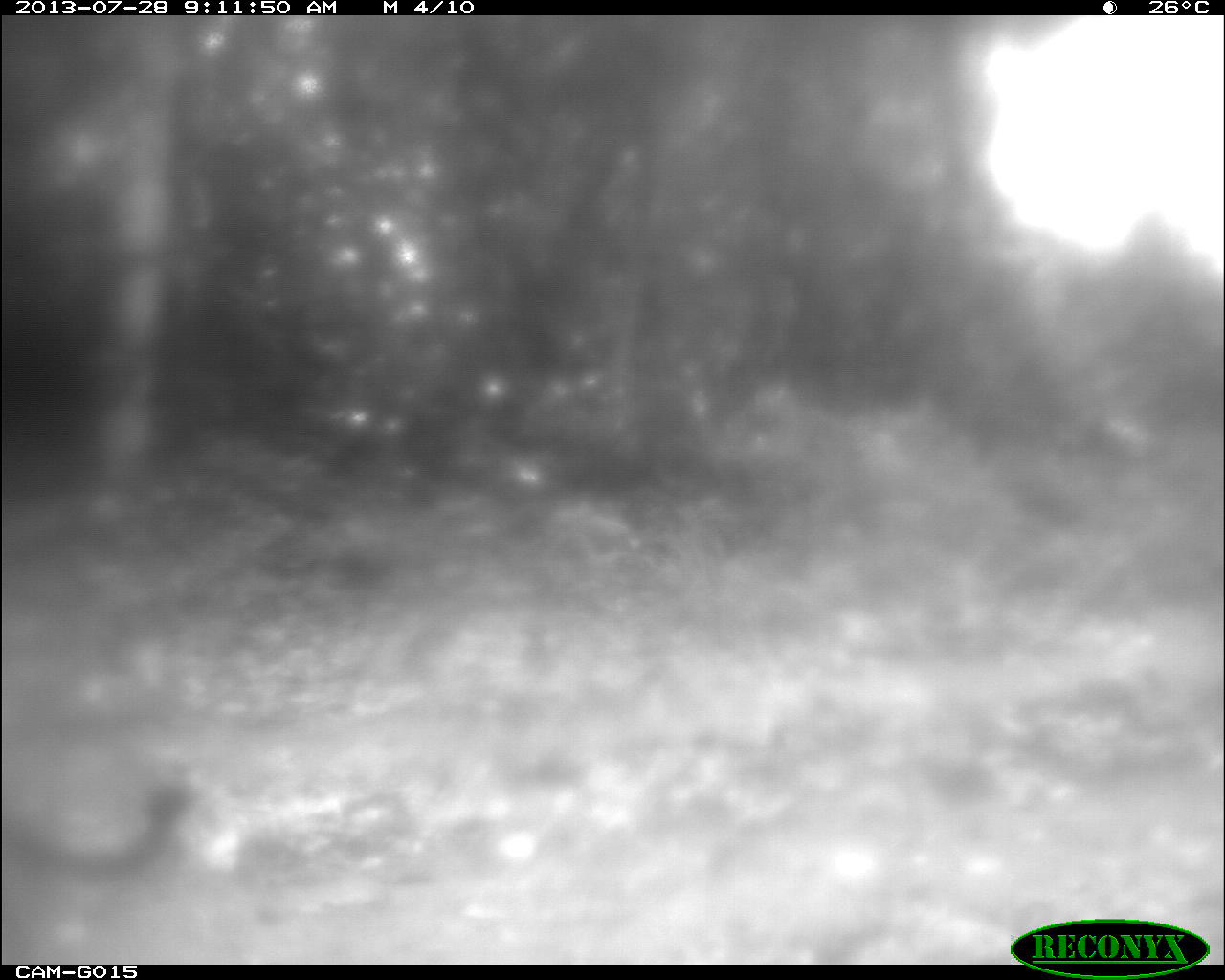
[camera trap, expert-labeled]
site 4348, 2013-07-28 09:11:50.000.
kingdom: Animalia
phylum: Chordata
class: Mammalia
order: Carnivora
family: Felidae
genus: Puma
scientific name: Puma concolor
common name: mountain lion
Puma concolor (mountain lion), count 1.